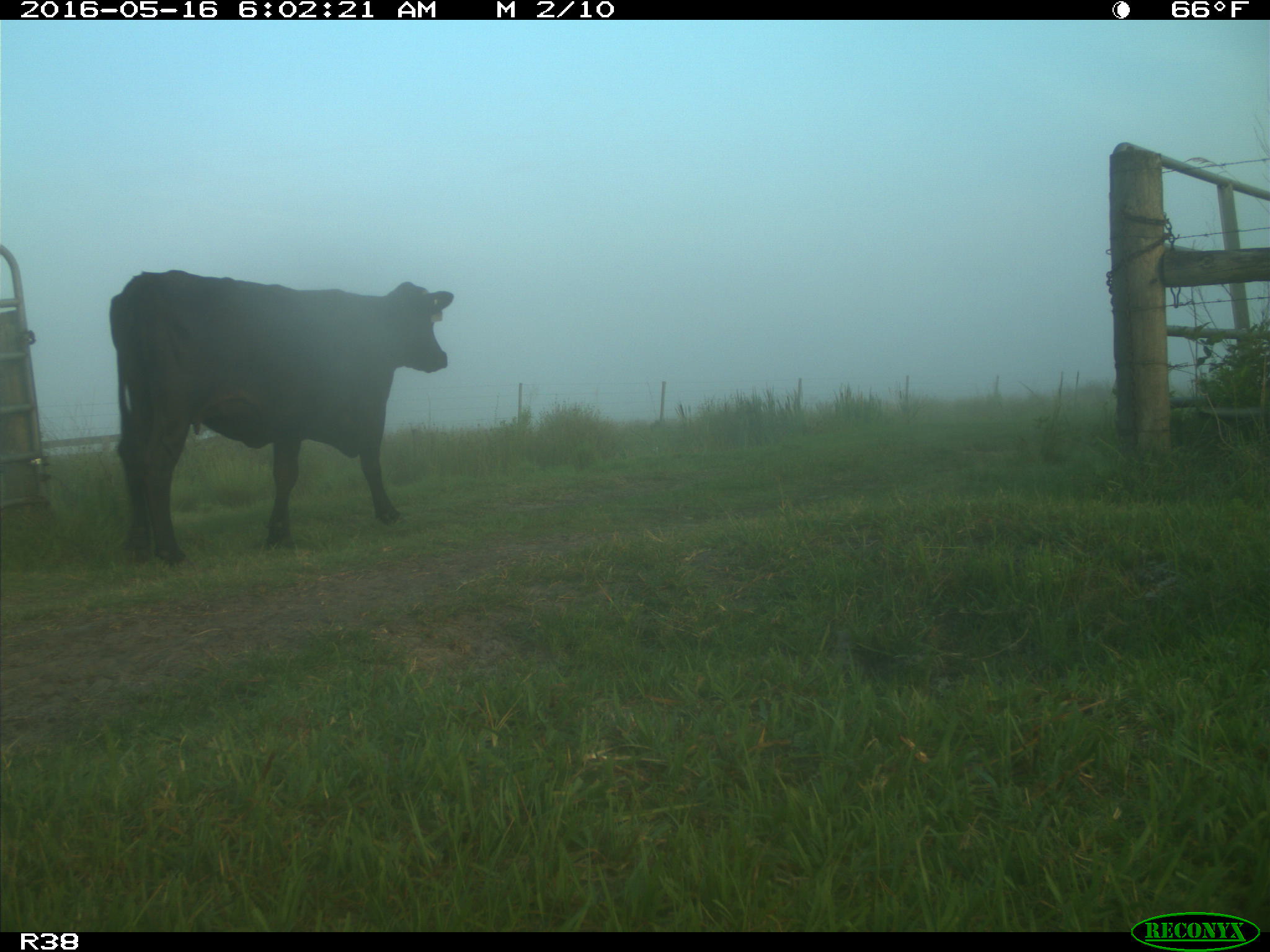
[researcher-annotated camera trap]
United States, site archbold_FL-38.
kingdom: Animalia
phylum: Chordata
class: Mammalia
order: Artiodactyla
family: Bovidae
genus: Bos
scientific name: Bos taurus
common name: domestic cow